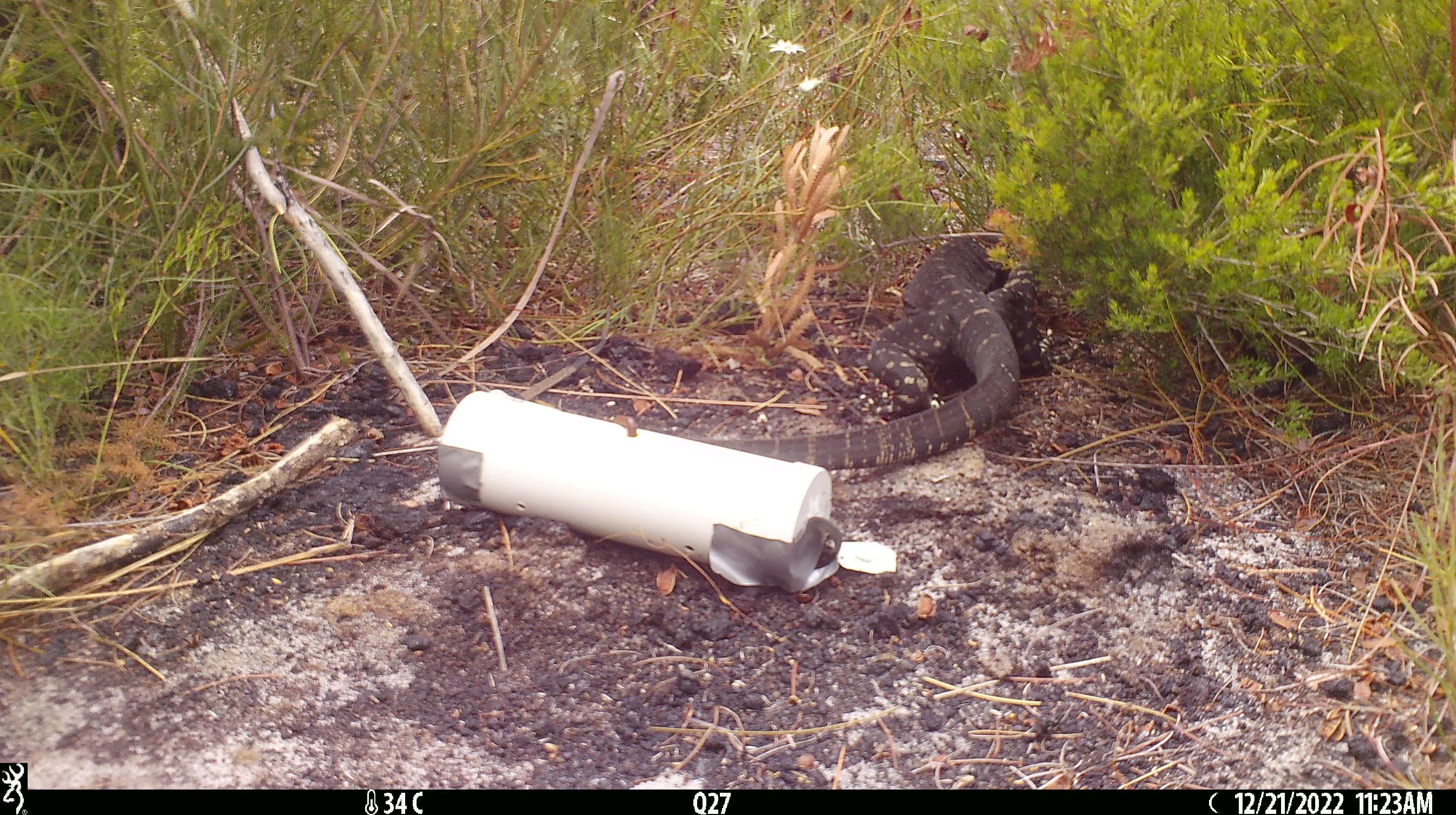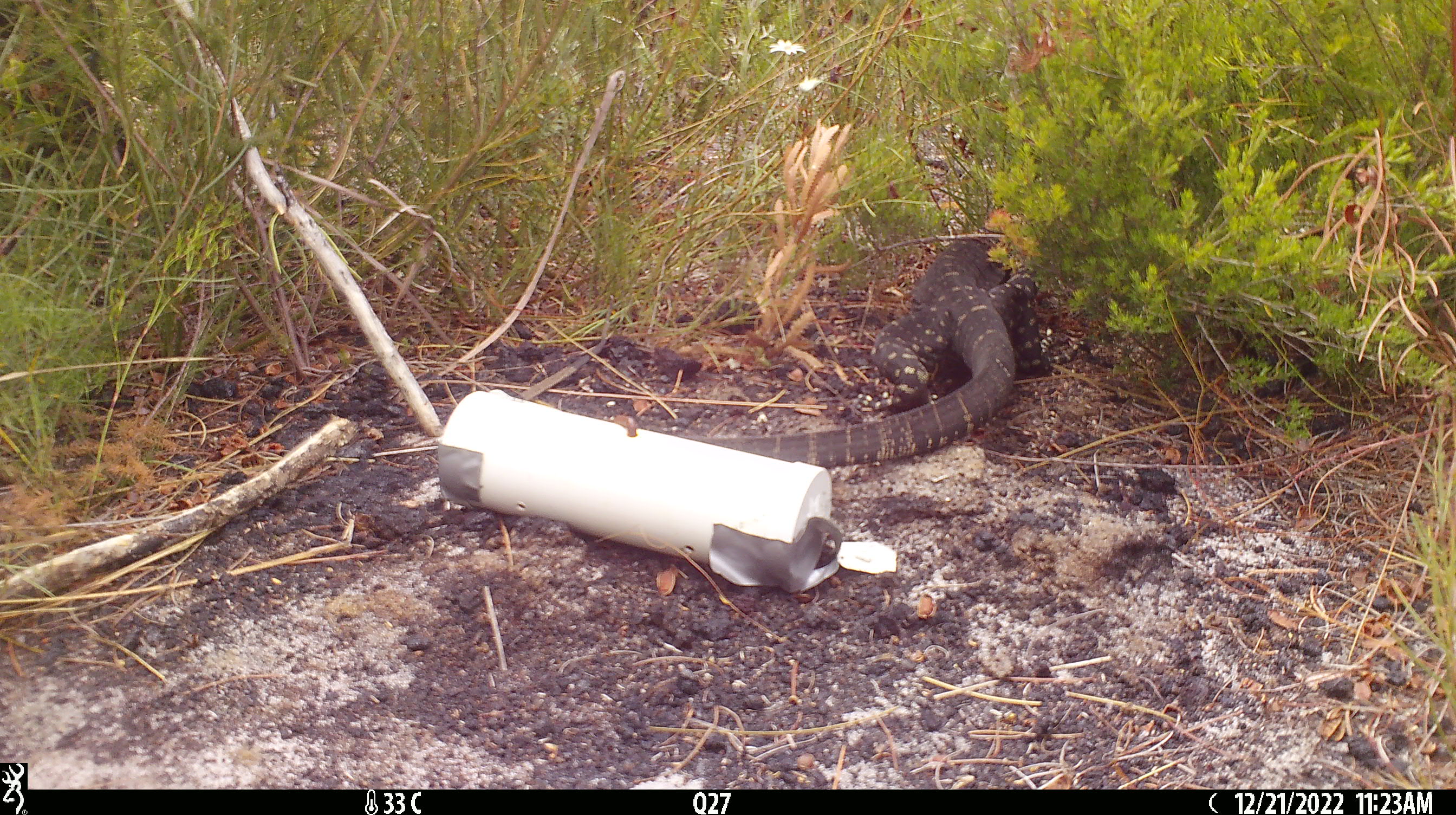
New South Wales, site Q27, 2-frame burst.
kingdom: Animalia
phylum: Chordata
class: Reptilia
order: Squamata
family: Varanidae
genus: Varanus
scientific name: Varanus varius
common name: lace monitor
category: goanna